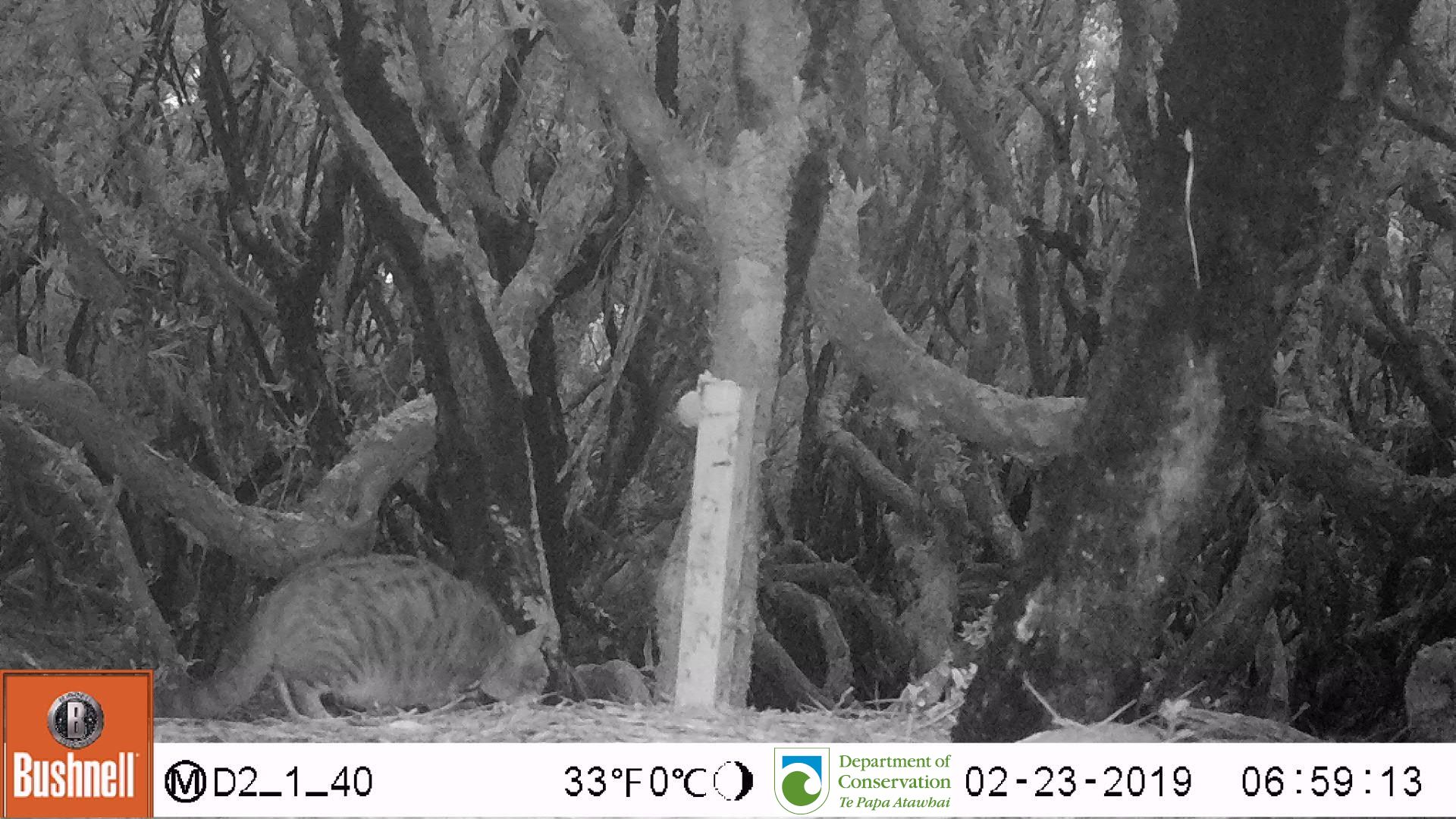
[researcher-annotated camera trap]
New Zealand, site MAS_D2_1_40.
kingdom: Animalia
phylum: Chordata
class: Mammalia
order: Carnivora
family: Felidae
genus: Felis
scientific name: Felis catus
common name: domestic cat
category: cat